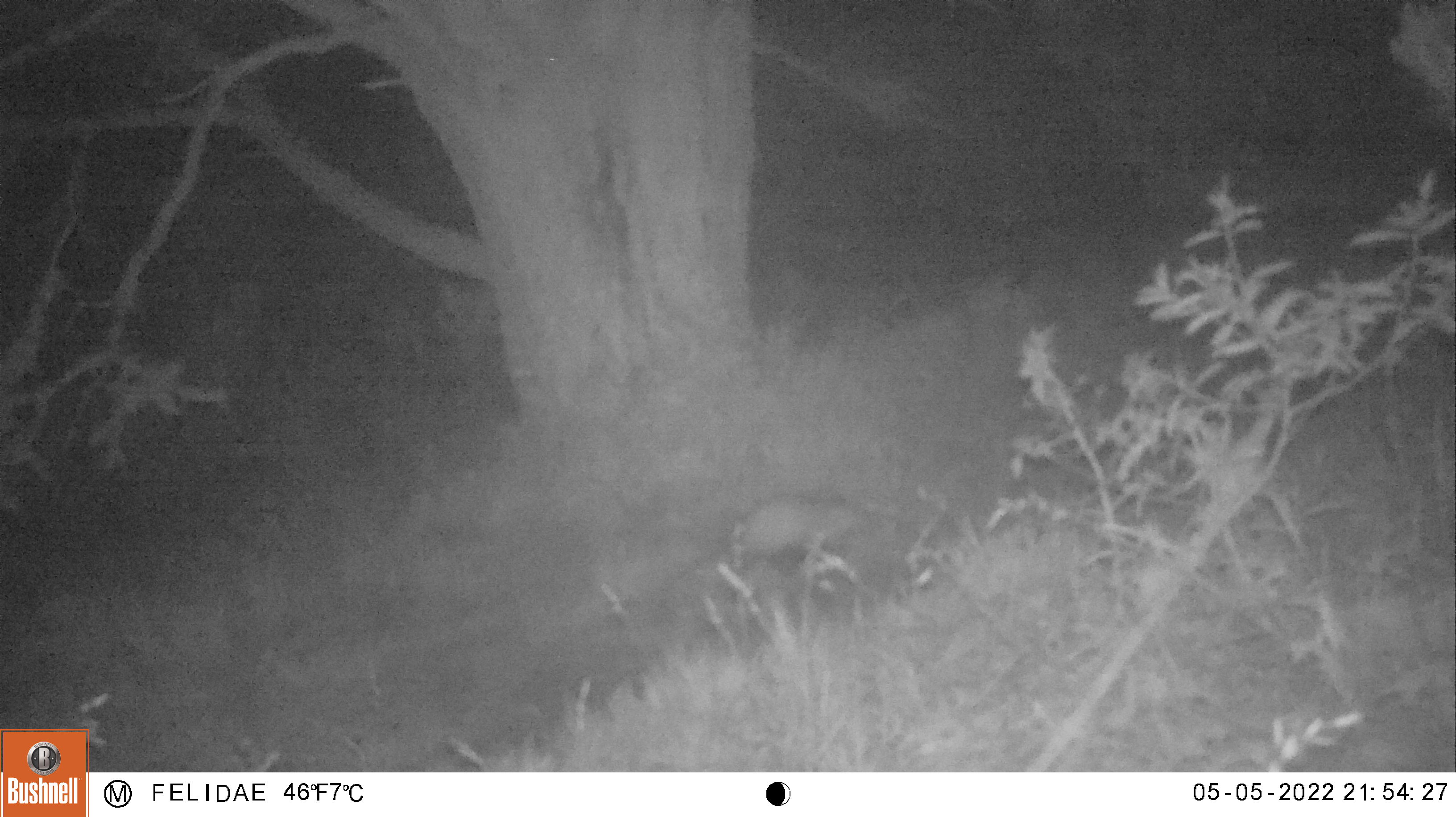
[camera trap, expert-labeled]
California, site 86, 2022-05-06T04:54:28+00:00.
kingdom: Animalia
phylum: Chordata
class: Mammalia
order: Didelphimorphia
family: Didelphidae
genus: Didelphis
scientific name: Didelphis virginiana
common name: virginia opossum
Virginia opossum (Didelphis virginiana).